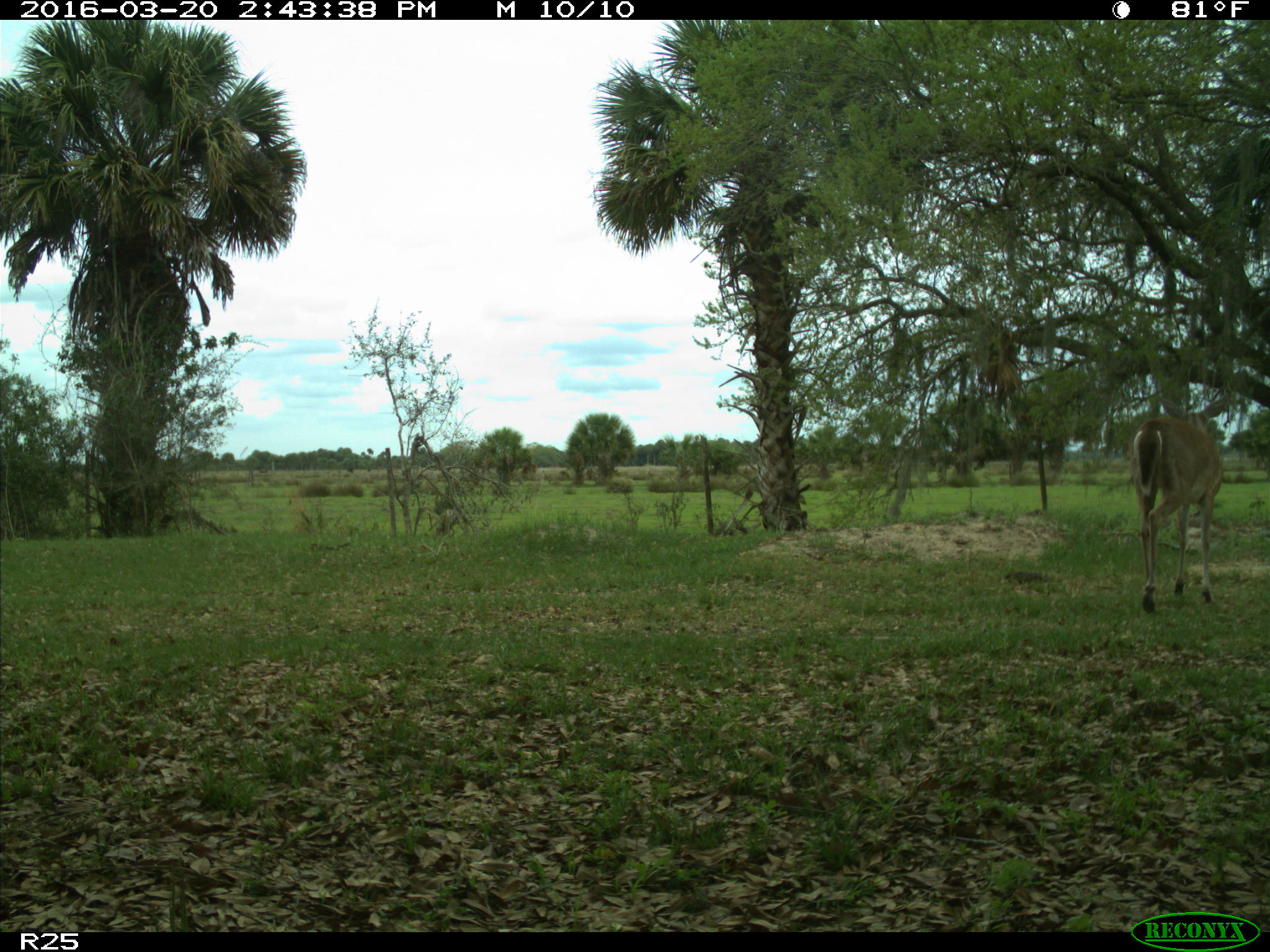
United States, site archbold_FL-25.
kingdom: Animalia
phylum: Chordata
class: Mammalia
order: Artiodactyla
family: Cervidae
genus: Odocoileus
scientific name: Odocoileus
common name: deer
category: unidentified deer